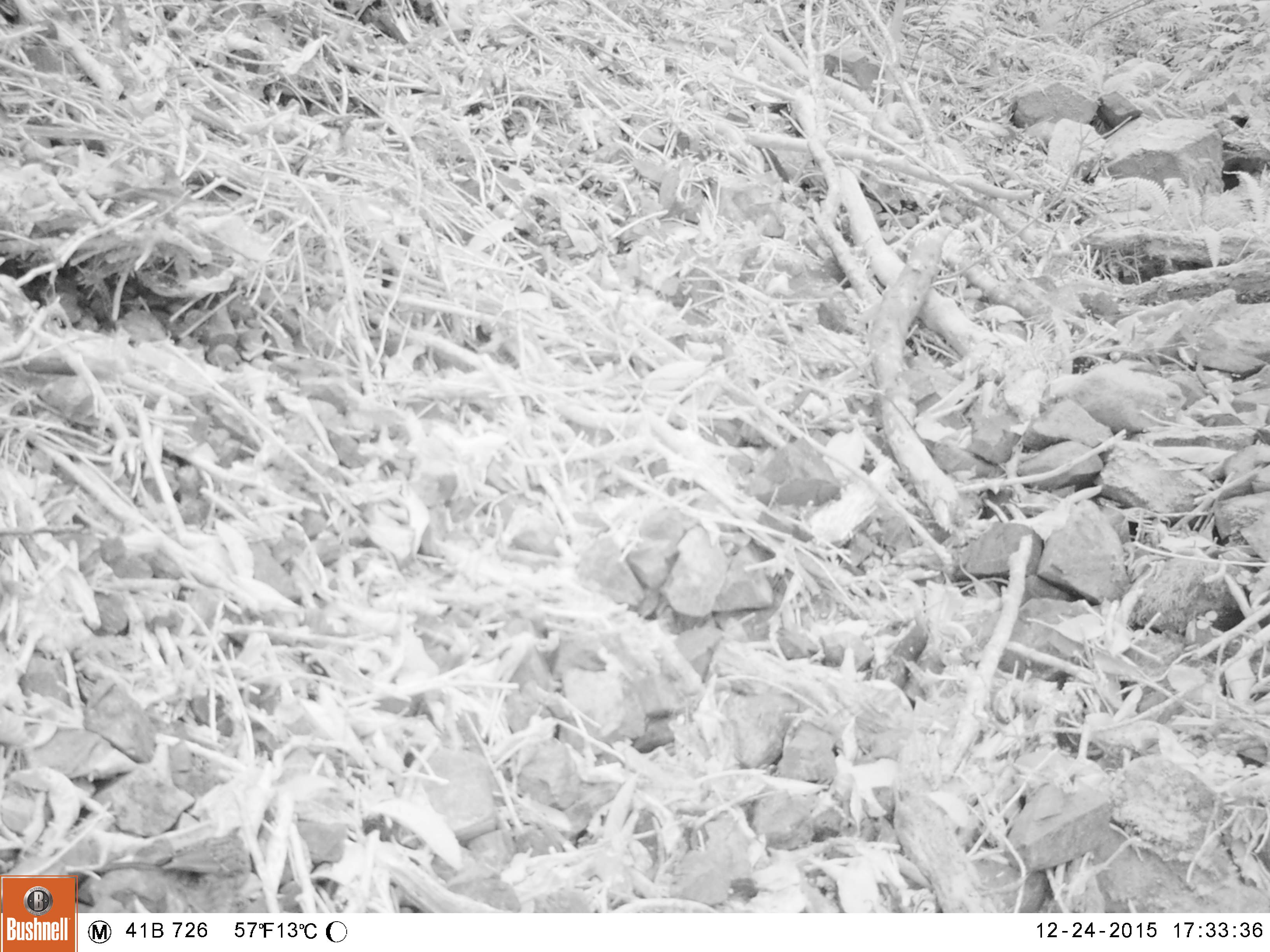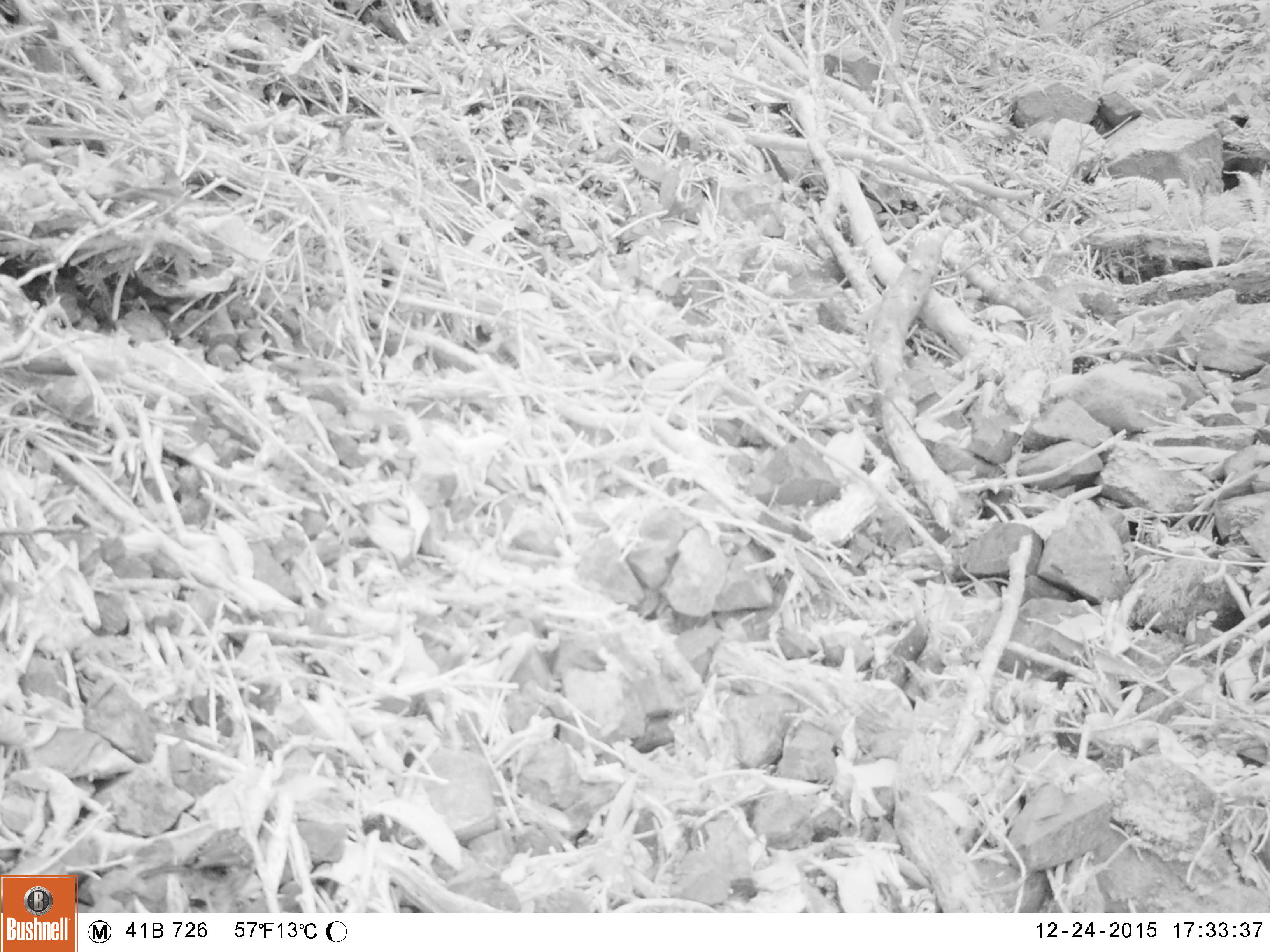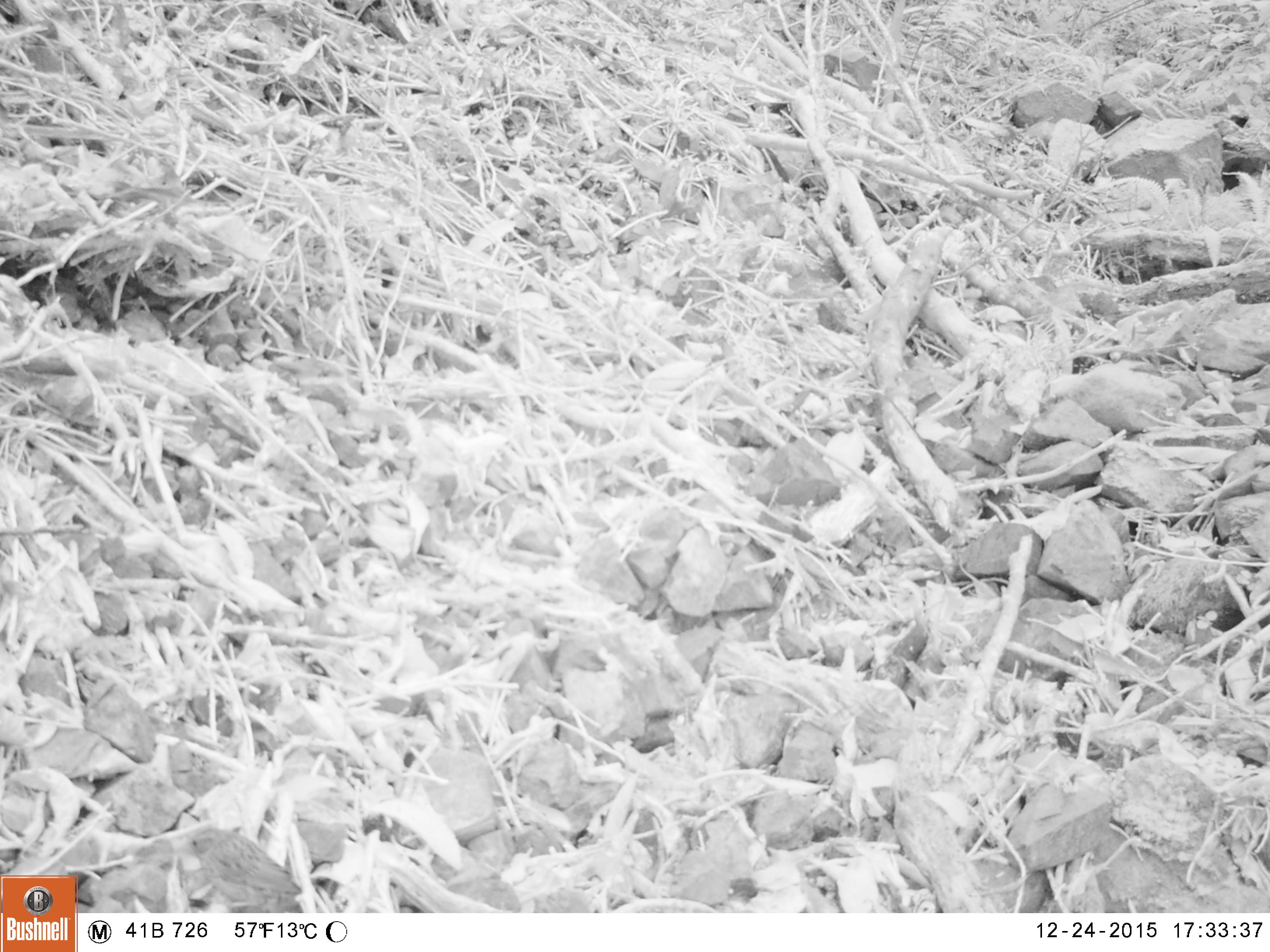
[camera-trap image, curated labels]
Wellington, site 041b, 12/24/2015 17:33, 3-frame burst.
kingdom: Animalia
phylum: Chordata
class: Aves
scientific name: Aves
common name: bird